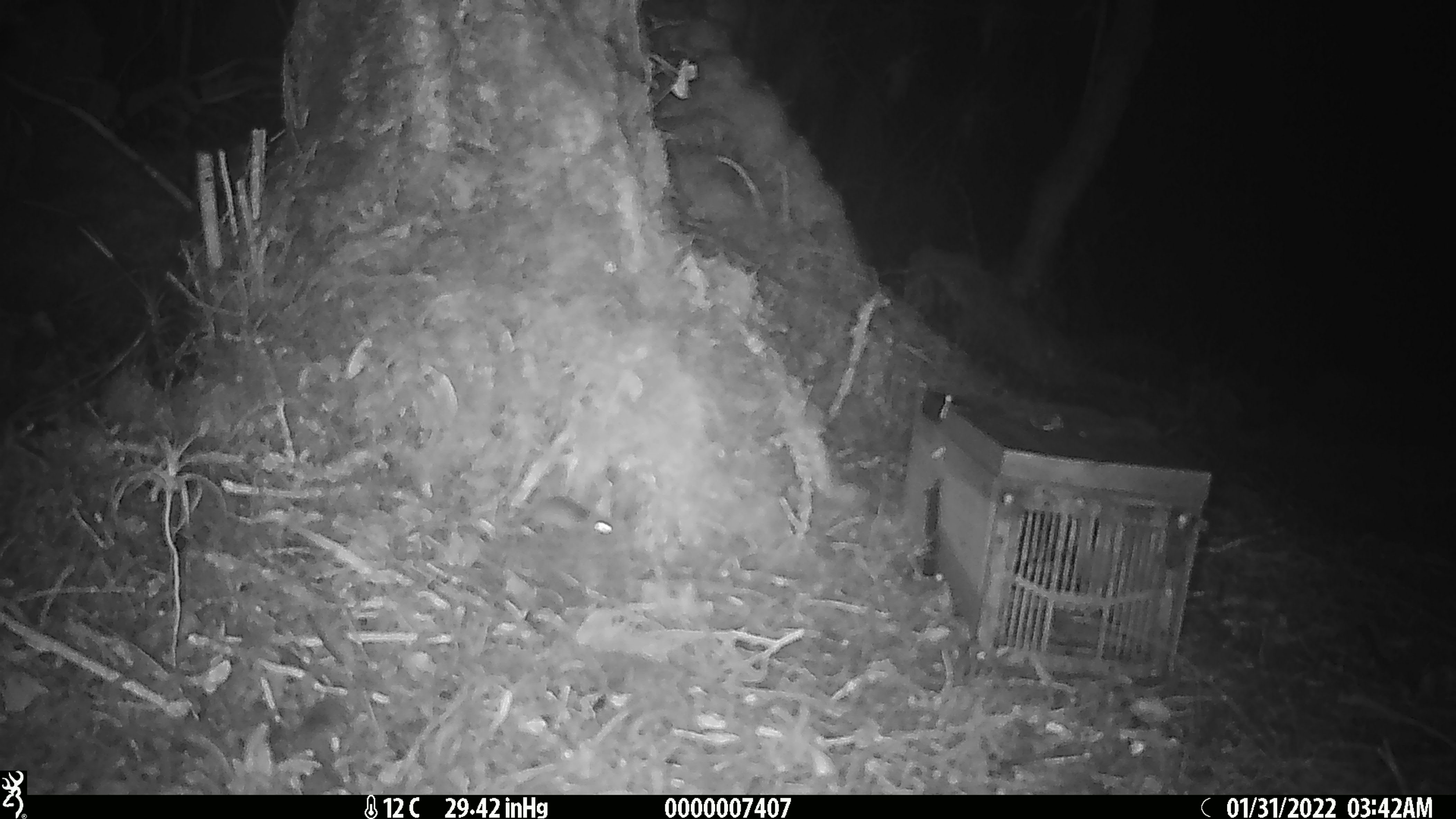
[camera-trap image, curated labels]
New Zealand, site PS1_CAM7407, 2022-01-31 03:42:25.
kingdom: Animalia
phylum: Chordata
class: Mammalia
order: Rodentia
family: Muridae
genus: Mus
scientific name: Mus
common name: mouse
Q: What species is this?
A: Mouse (Mus).